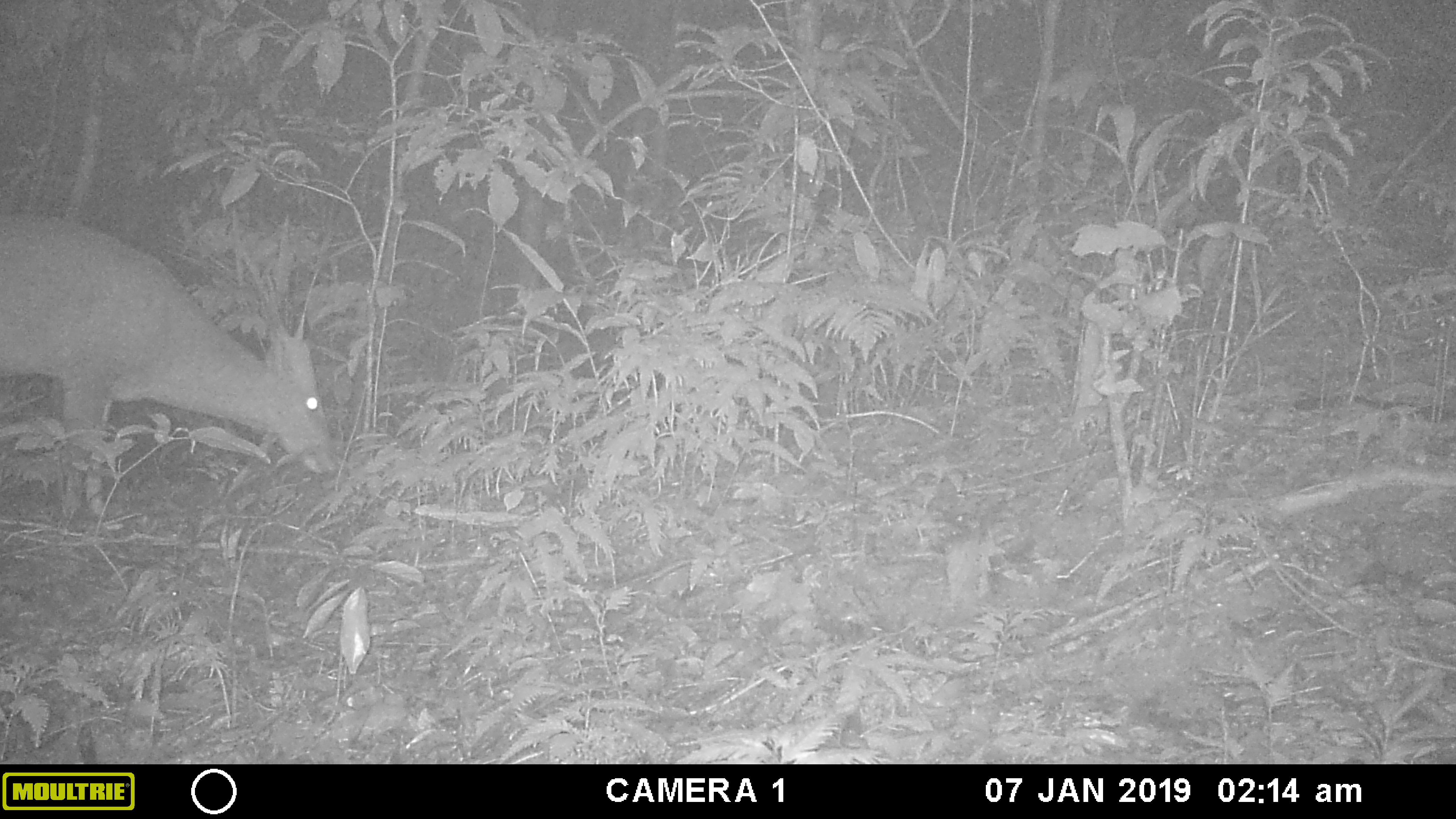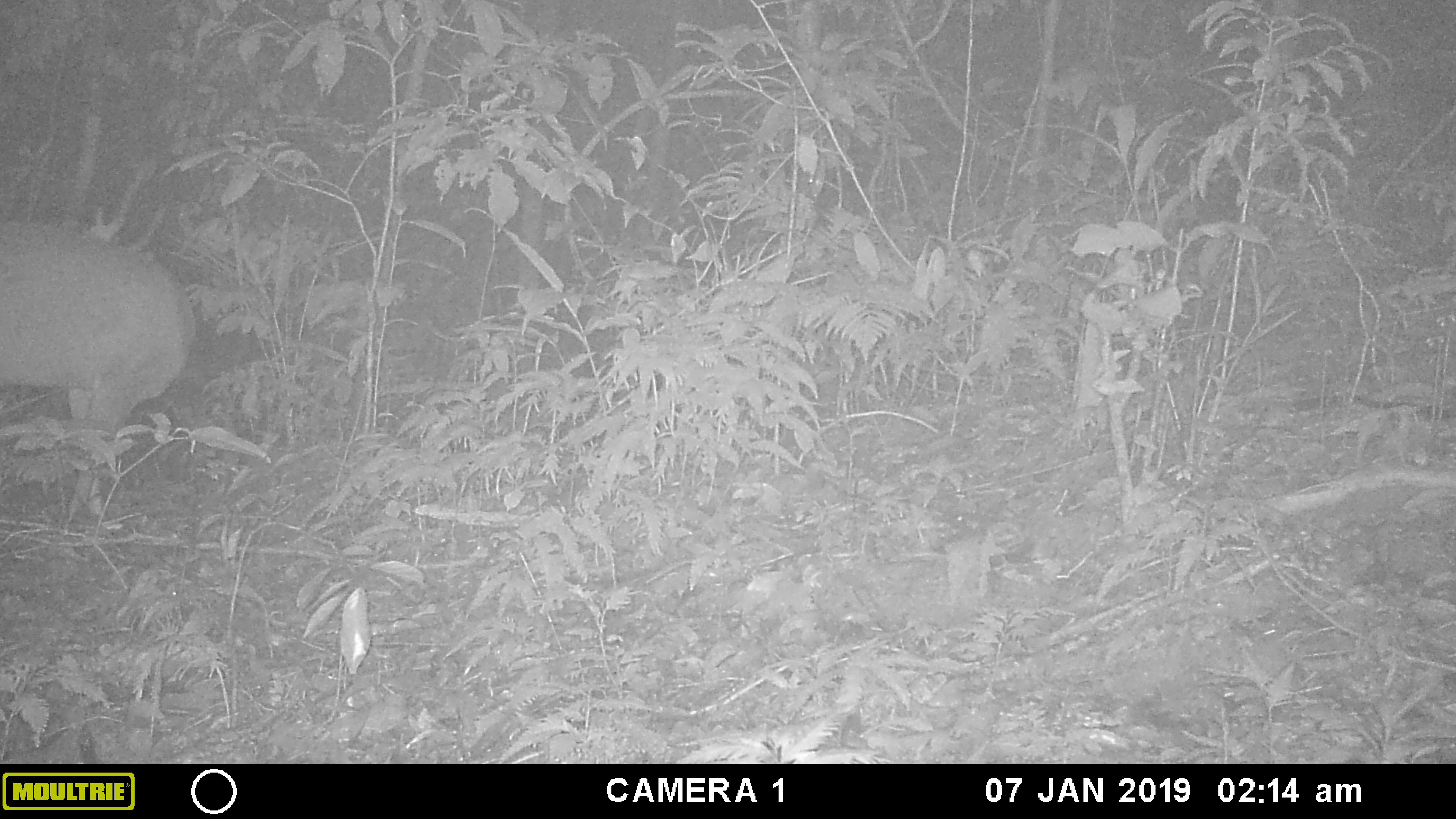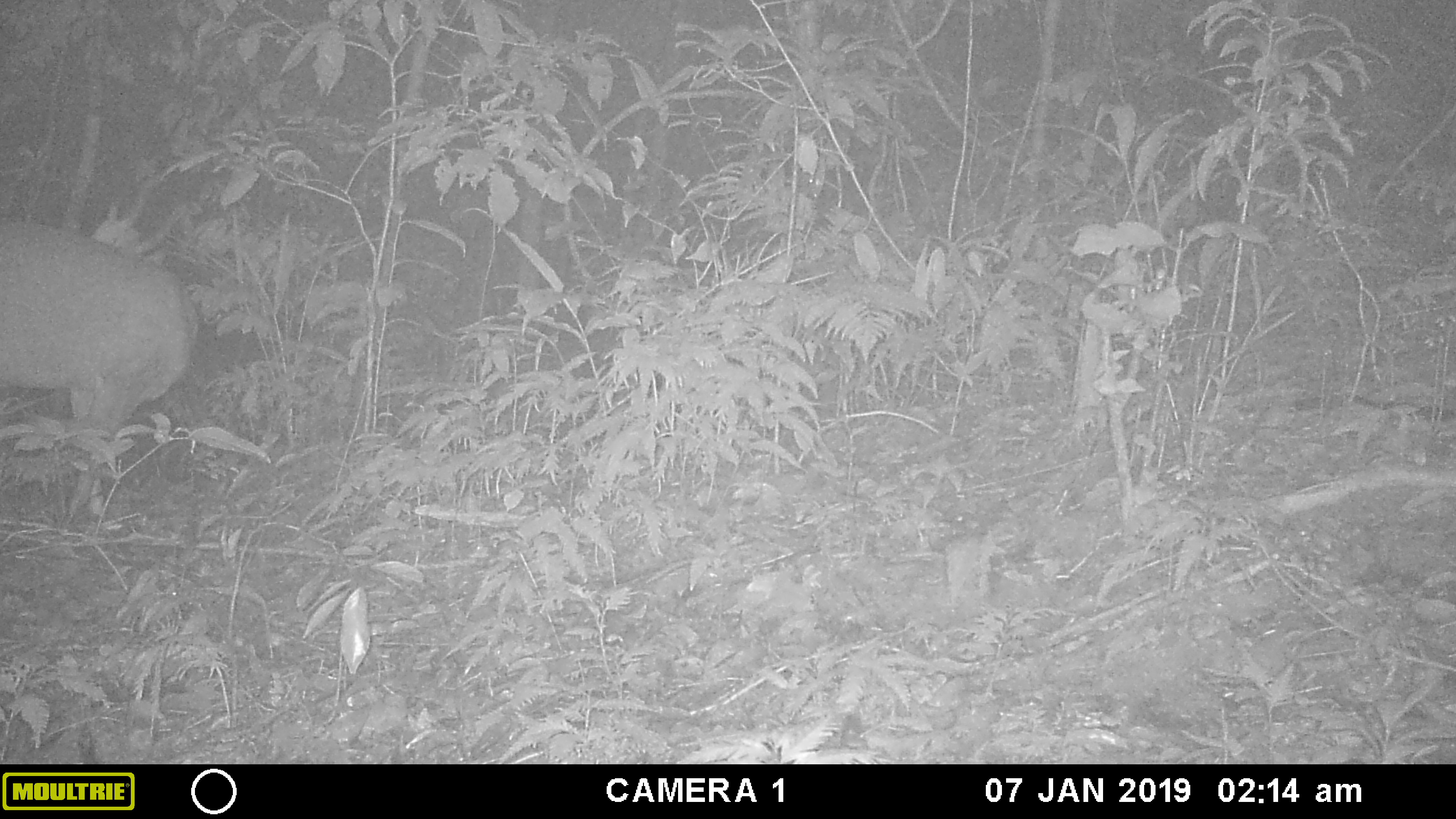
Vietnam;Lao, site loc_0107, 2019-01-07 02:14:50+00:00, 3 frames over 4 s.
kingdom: Animalia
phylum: Chordata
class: Mammalia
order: Artiodactyla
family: Cervidae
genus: Muntiacus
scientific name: Muntiacus vuquangensis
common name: large-antlered muntjac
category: large antlered muntjac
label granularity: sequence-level